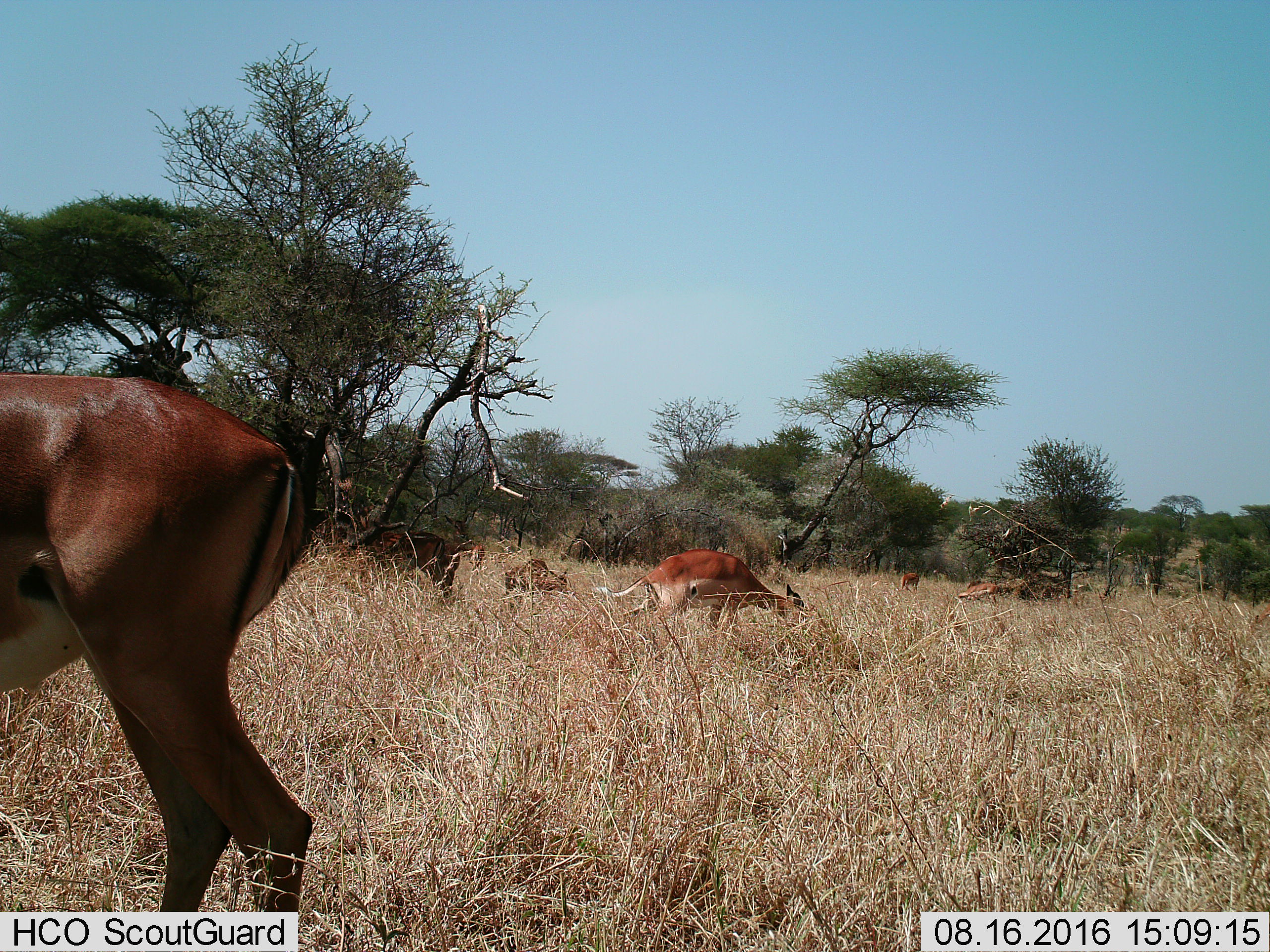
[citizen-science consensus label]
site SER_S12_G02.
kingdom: Animalia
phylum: Chordata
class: Mammalia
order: Artiodactyla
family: Bovidae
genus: Nanger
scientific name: Nanger granti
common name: grant's gazelle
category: gazellegrants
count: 6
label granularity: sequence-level